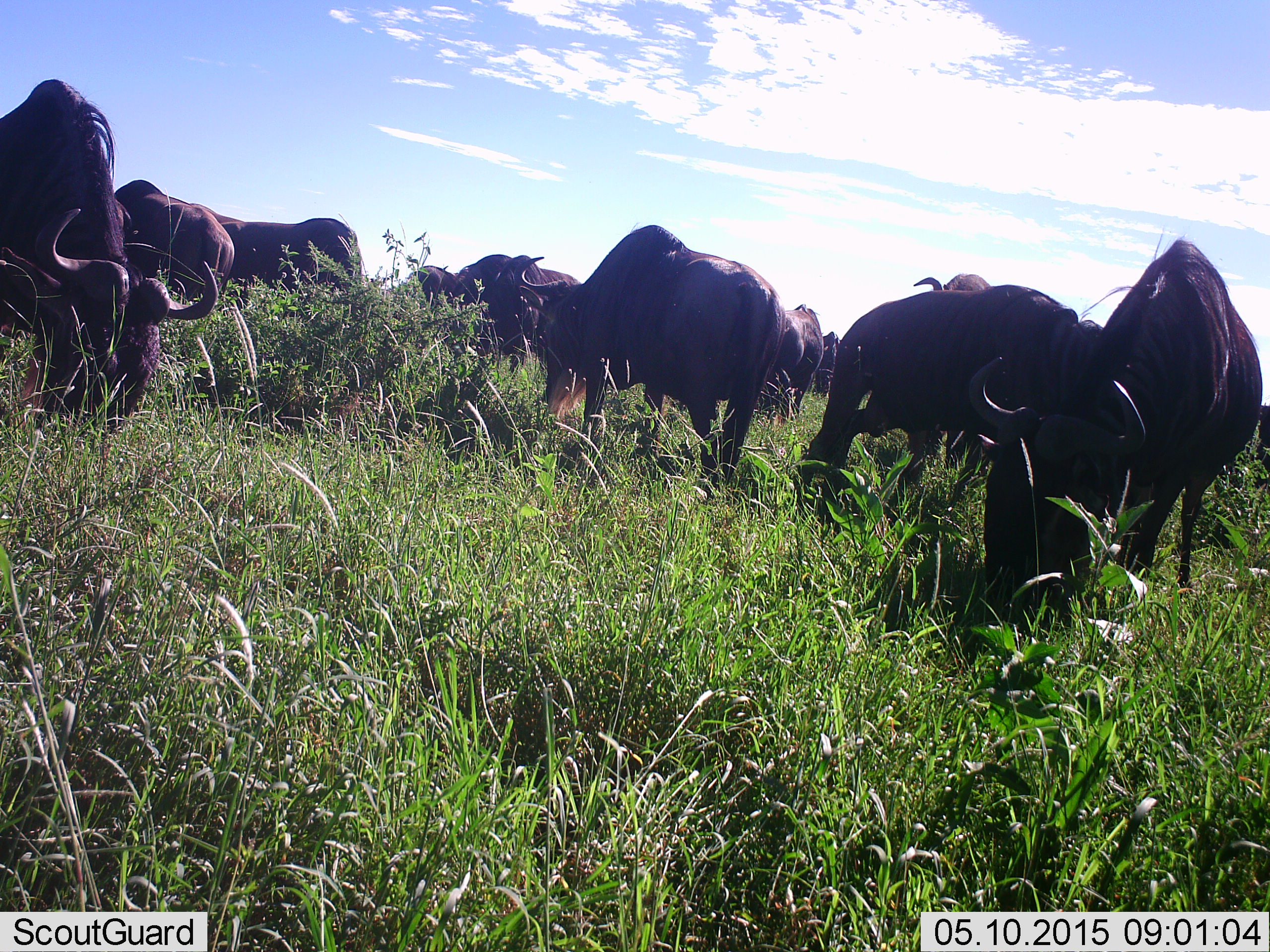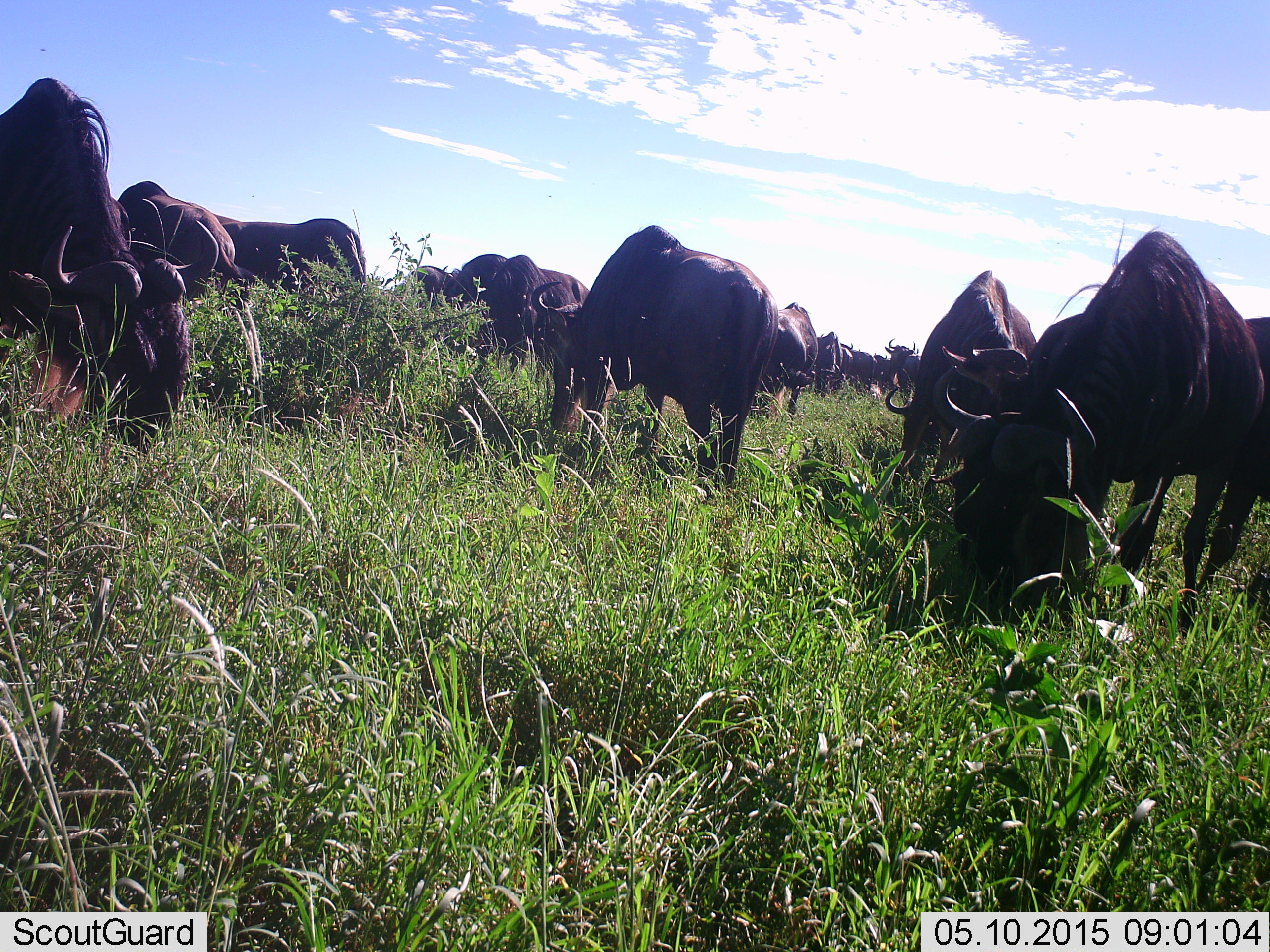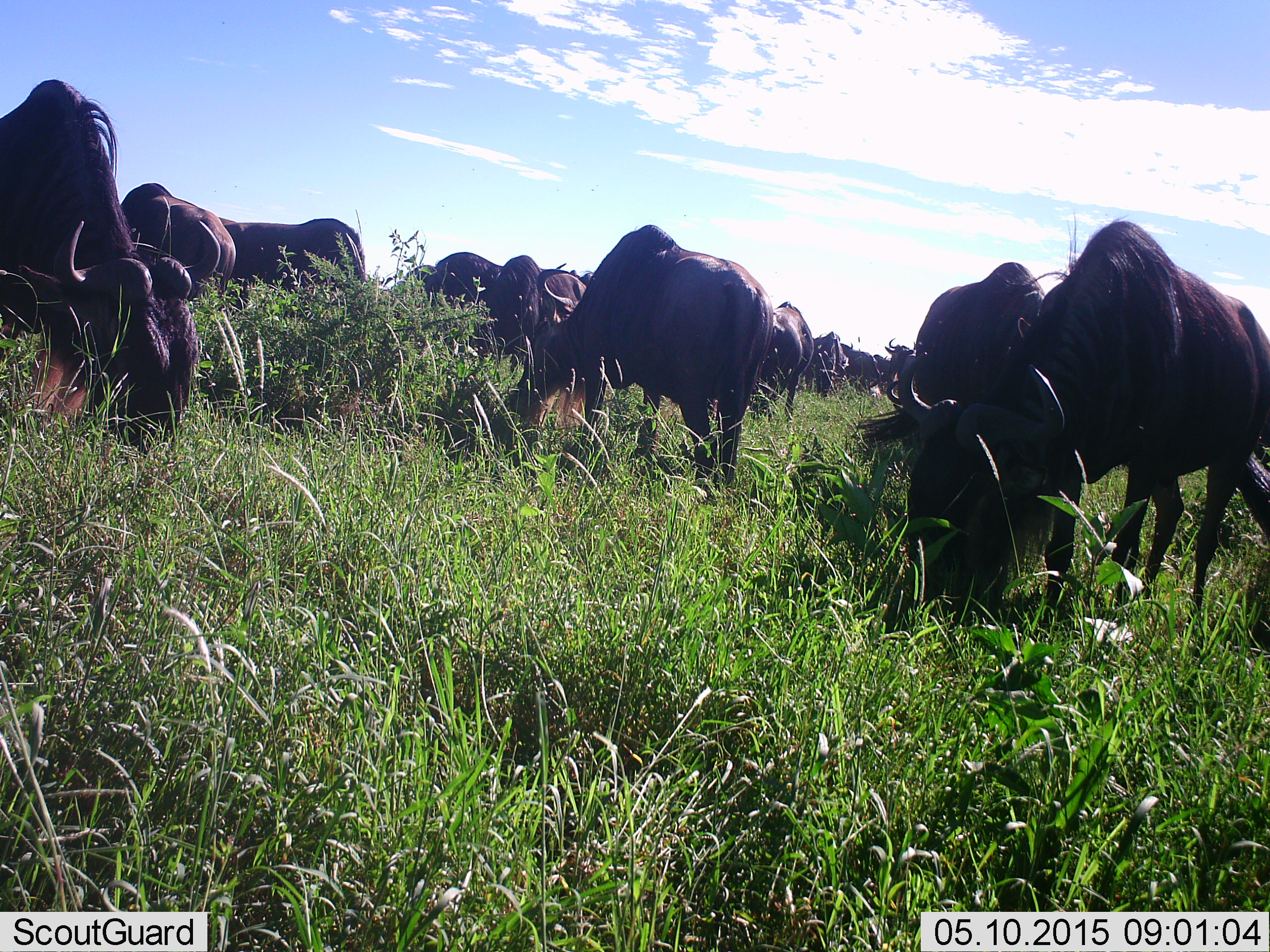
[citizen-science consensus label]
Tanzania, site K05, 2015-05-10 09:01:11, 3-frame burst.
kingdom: Animalia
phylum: Chordata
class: Mammalia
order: Artiodactyla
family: Bovidae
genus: Connochaetes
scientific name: Connochaetes taurinus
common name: blue wildebeest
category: wildebeest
Wildebeest (blue wildebeest) (Connochaetes taurinus), count 11-50. Behavior (volunteer vote fractions): standing 40%, resting 0%, moving 10%, interacting 0%. Young present (vote fraction): 0%. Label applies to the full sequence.